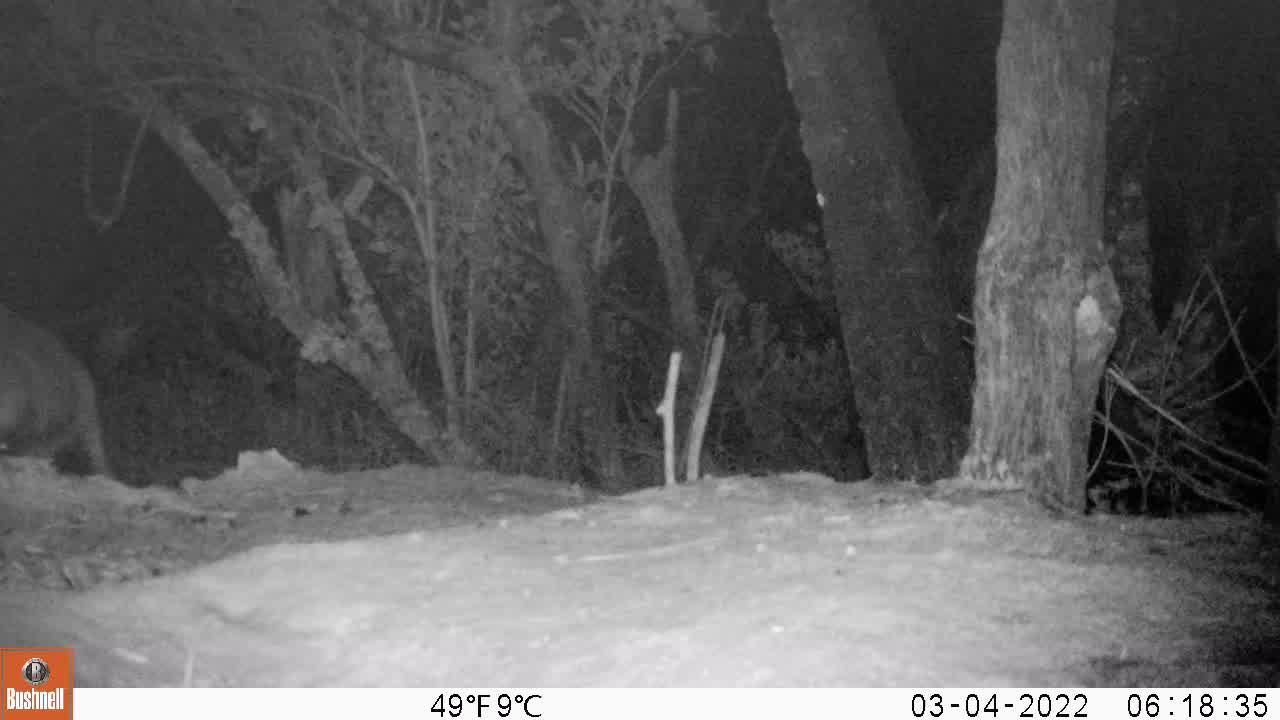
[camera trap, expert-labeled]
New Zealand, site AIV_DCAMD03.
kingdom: Animalia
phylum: Chordata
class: Mammalia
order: Carnivora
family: Otariidae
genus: Phocarctos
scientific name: Phocarctos hookeri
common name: new zealand sea lion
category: sealion